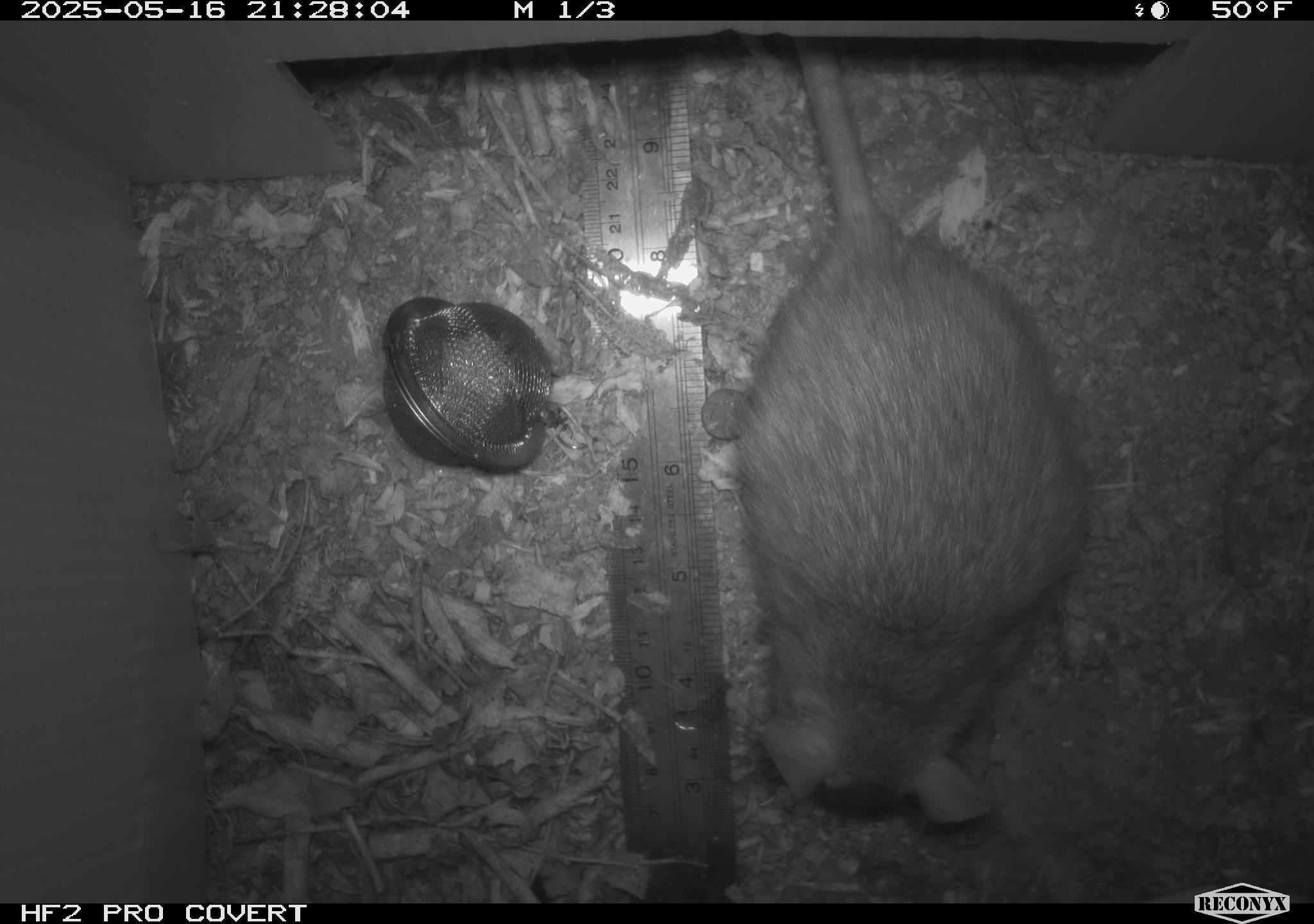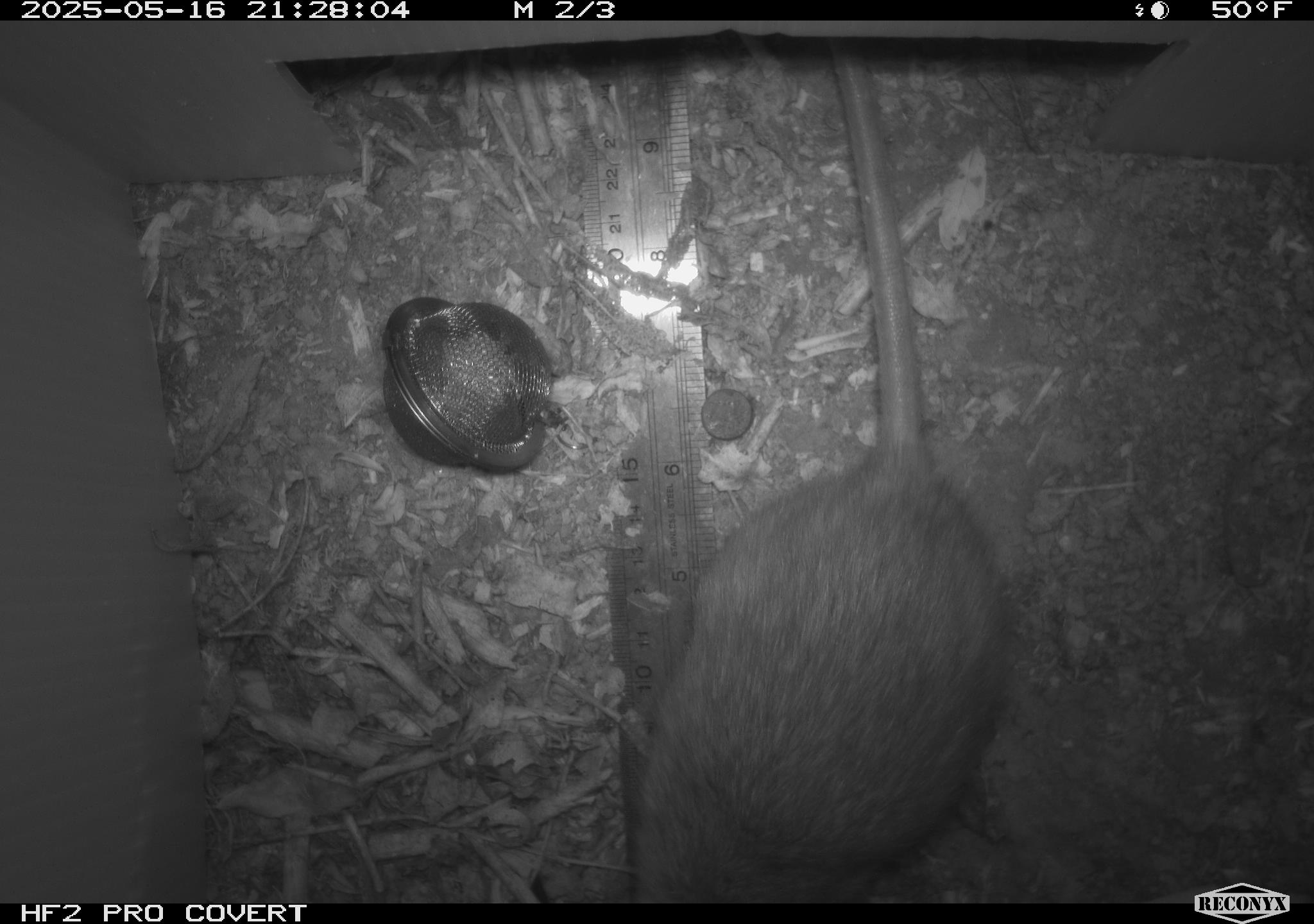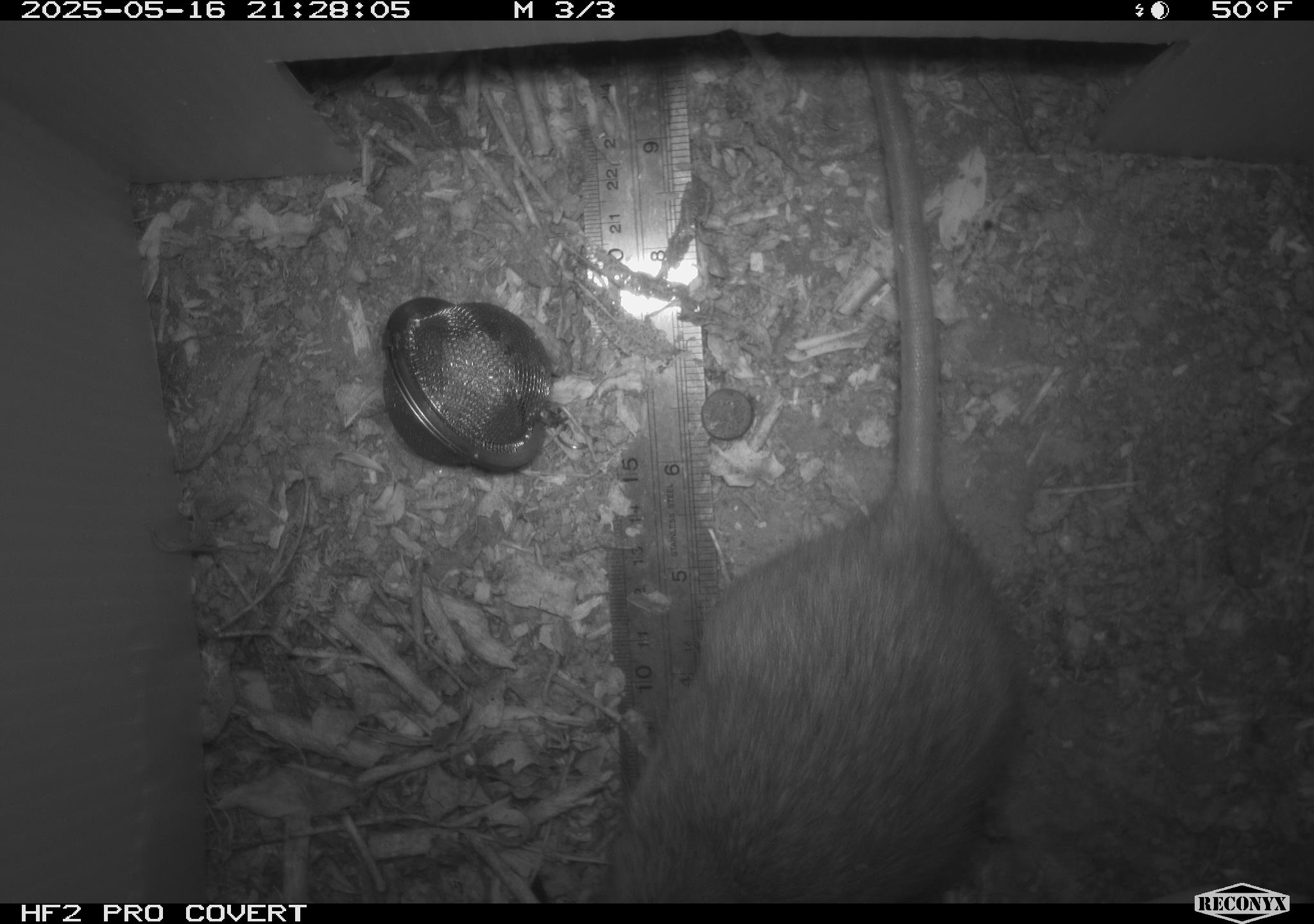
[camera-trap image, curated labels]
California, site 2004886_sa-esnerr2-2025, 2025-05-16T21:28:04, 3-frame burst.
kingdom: Animalia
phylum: Chordata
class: Mammalia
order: Rodentia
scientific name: Rodentia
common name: rodent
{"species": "rodent (Rodentia)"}